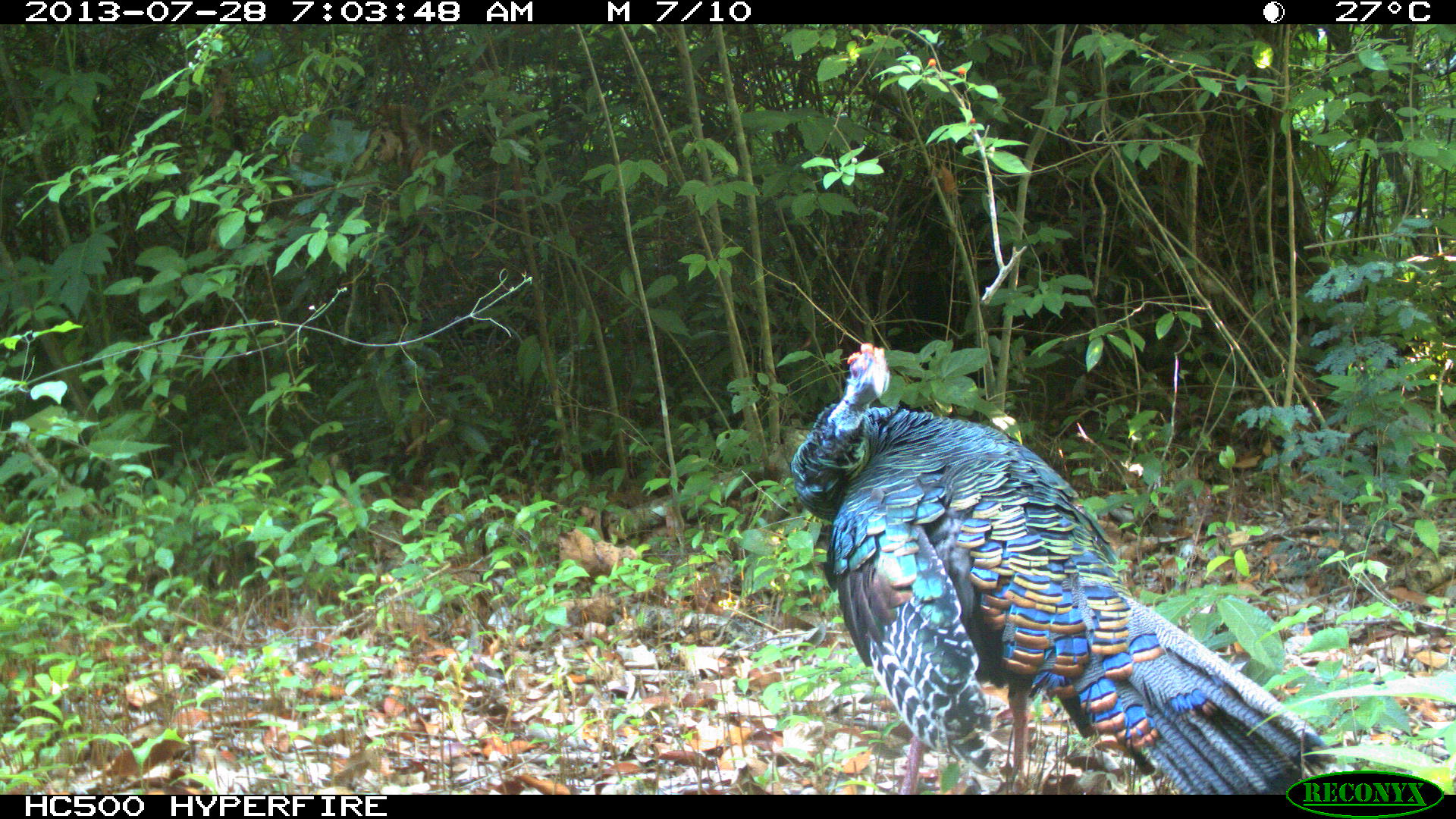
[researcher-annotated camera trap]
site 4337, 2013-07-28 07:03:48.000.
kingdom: Animalia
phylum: Chordata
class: Aves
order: Galliformes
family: Phasianidae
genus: Meleagris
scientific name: Meleagris ocellata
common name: ocellated turkey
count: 1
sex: male